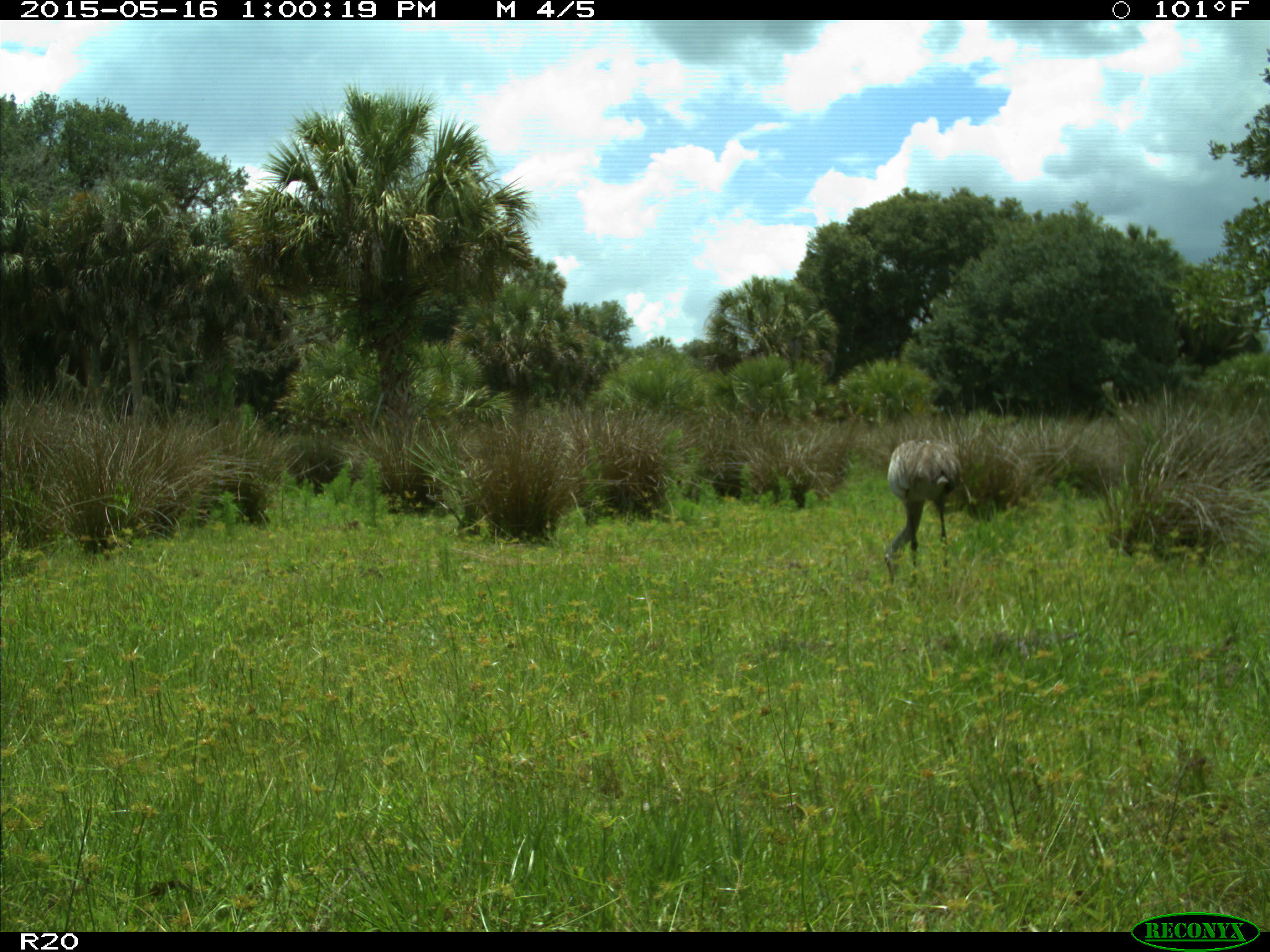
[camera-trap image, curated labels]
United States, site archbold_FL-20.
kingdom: Animalia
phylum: Chordata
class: Aves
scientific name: Aves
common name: birds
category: unidentified bird